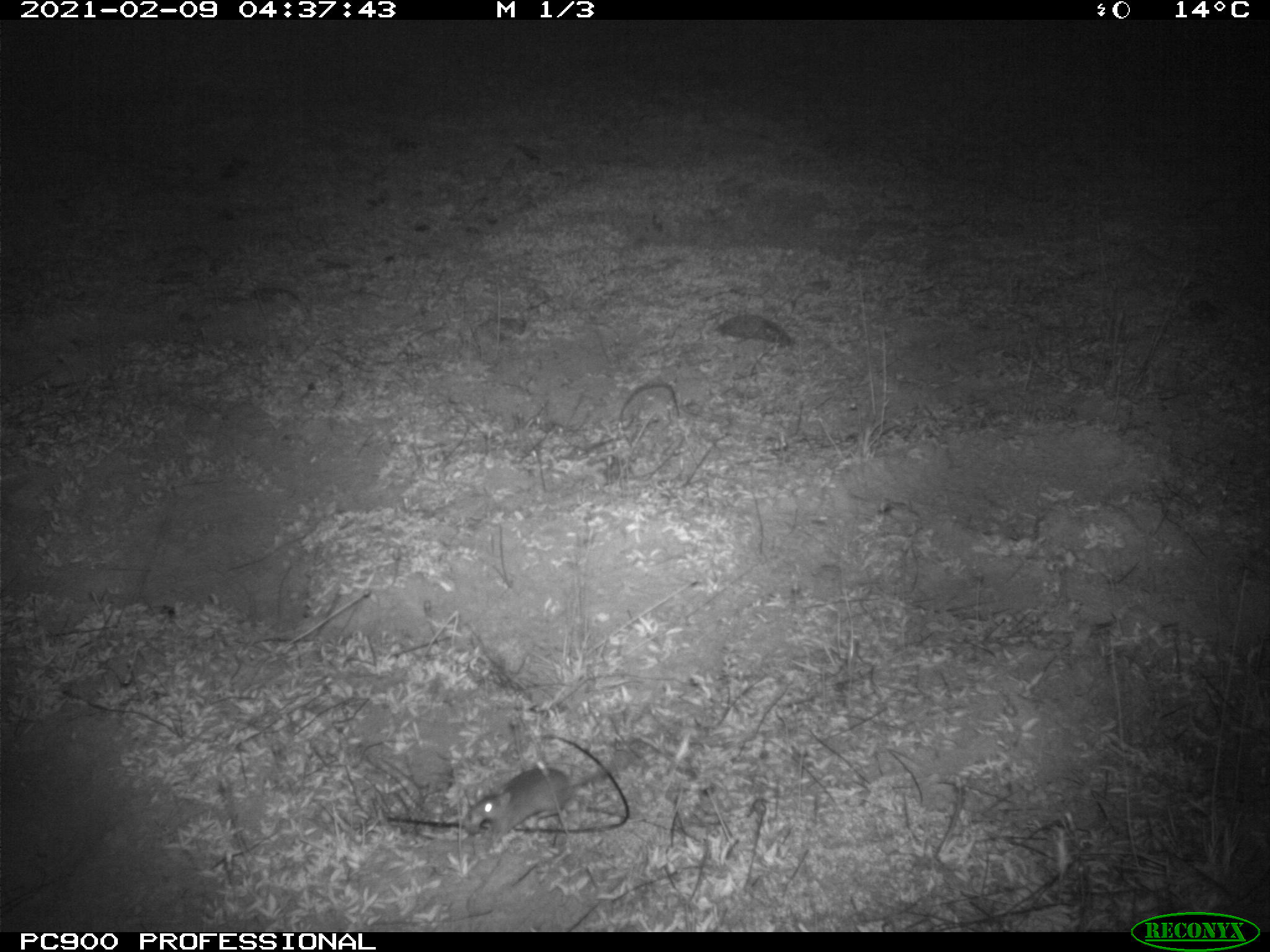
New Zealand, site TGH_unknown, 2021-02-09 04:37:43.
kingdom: Animalia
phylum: Chordata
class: Mammalia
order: Rodentia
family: Muridae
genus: Mus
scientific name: Mus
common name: mouse